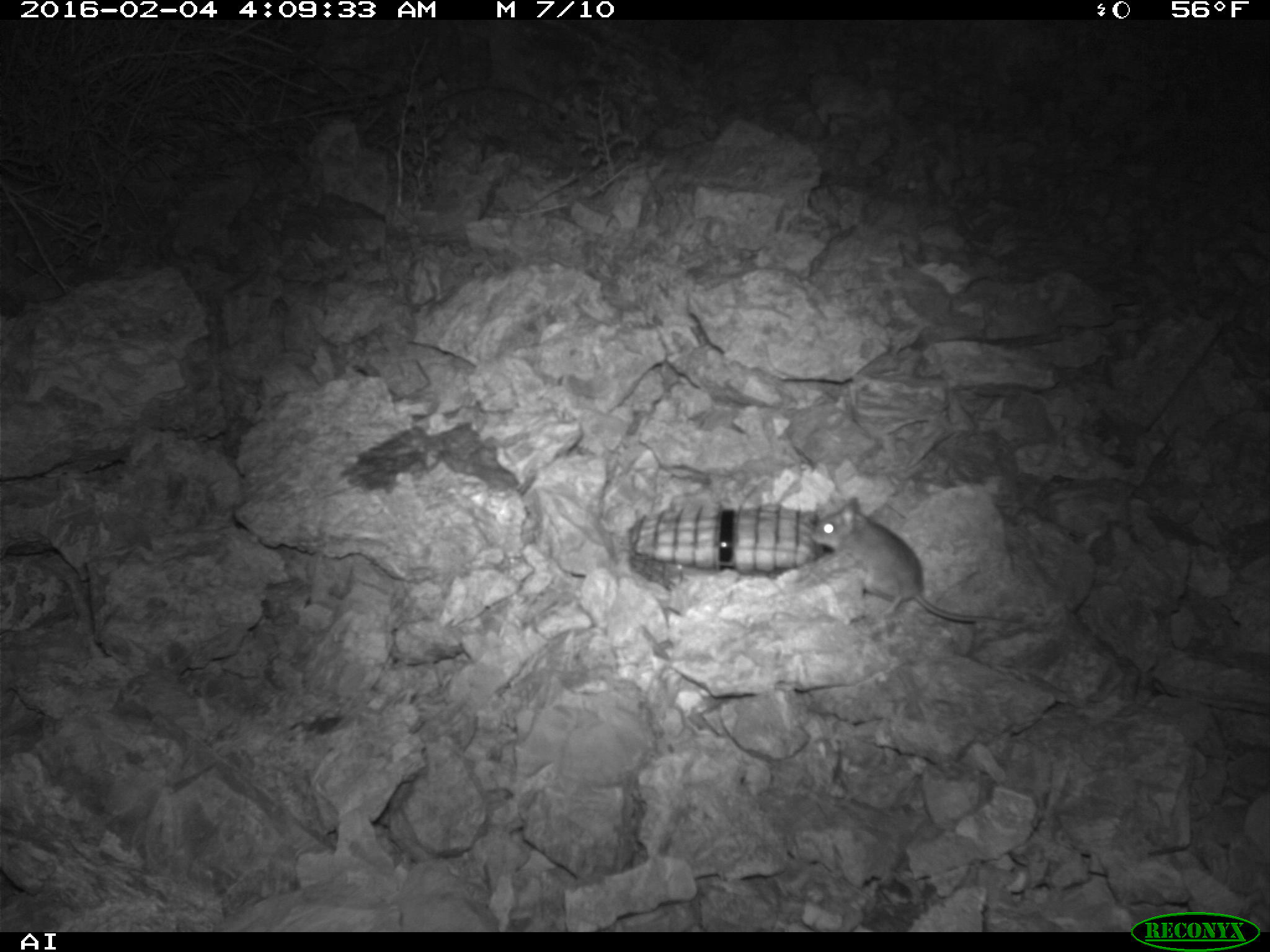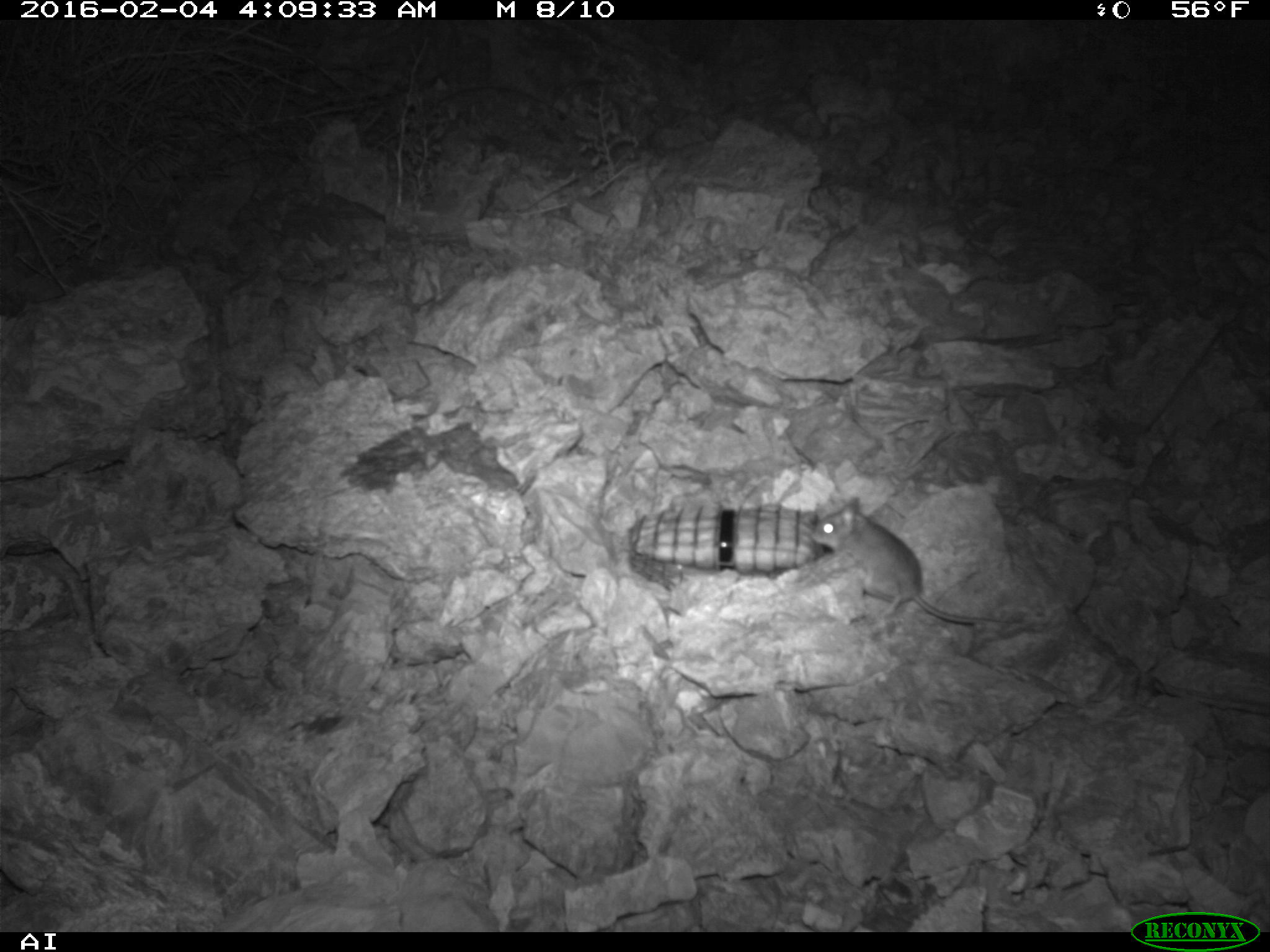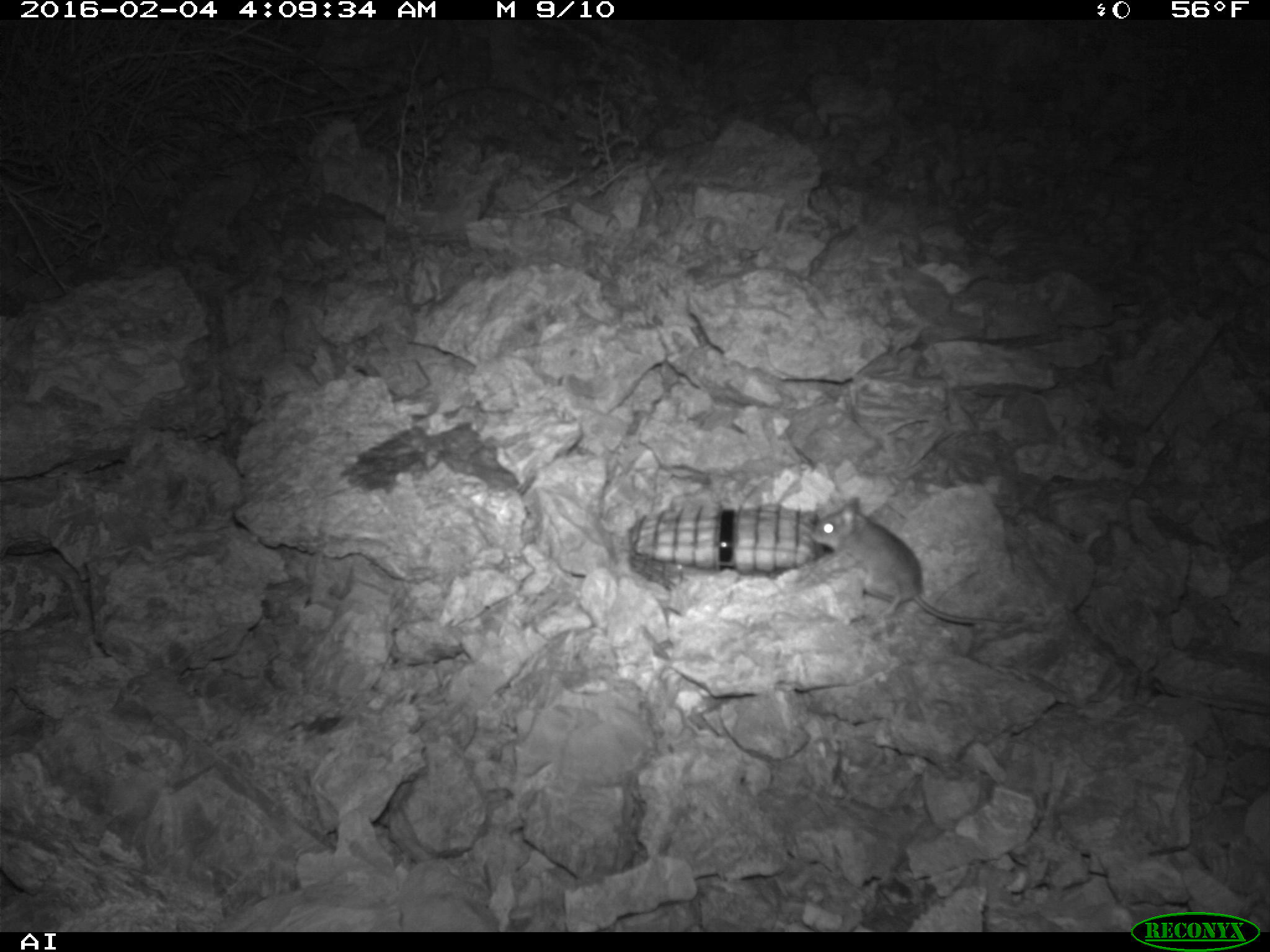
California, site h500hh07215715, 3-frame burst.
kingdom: Animalia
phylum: Chordata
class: Mammalia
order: Rodentia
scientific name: Rodentia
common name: rodent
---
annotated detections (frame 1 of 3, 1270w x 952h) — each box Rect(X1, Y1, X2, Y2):
rodent: Rect(812, 498, 1024, 625)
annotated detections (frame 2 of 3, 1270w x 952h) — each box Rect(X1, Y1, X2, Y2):
rodent: Rect(808, 492, 1027, 622)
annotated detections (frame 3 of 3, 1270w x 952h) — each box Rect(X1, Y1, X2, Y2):
rodent: Rect(809, 496, 1028, 628)